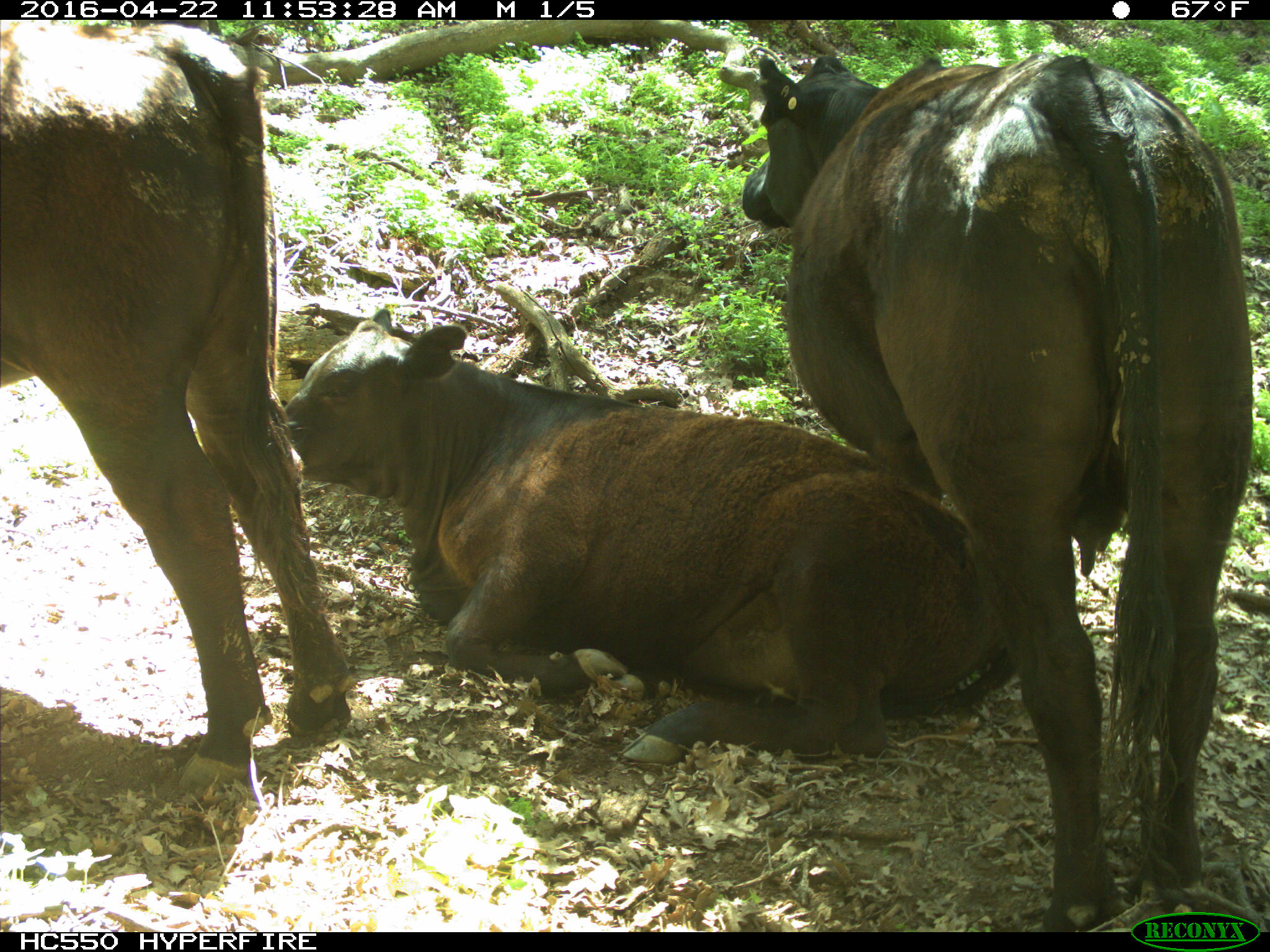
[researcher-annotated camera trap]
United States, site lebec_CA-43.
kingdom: Animalia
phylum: Chordata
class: Mammalia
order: Artiodactyla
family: Bovidae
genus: Bos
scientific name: Bos taurus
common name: domestic cow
Bos taurus (domestic cow).